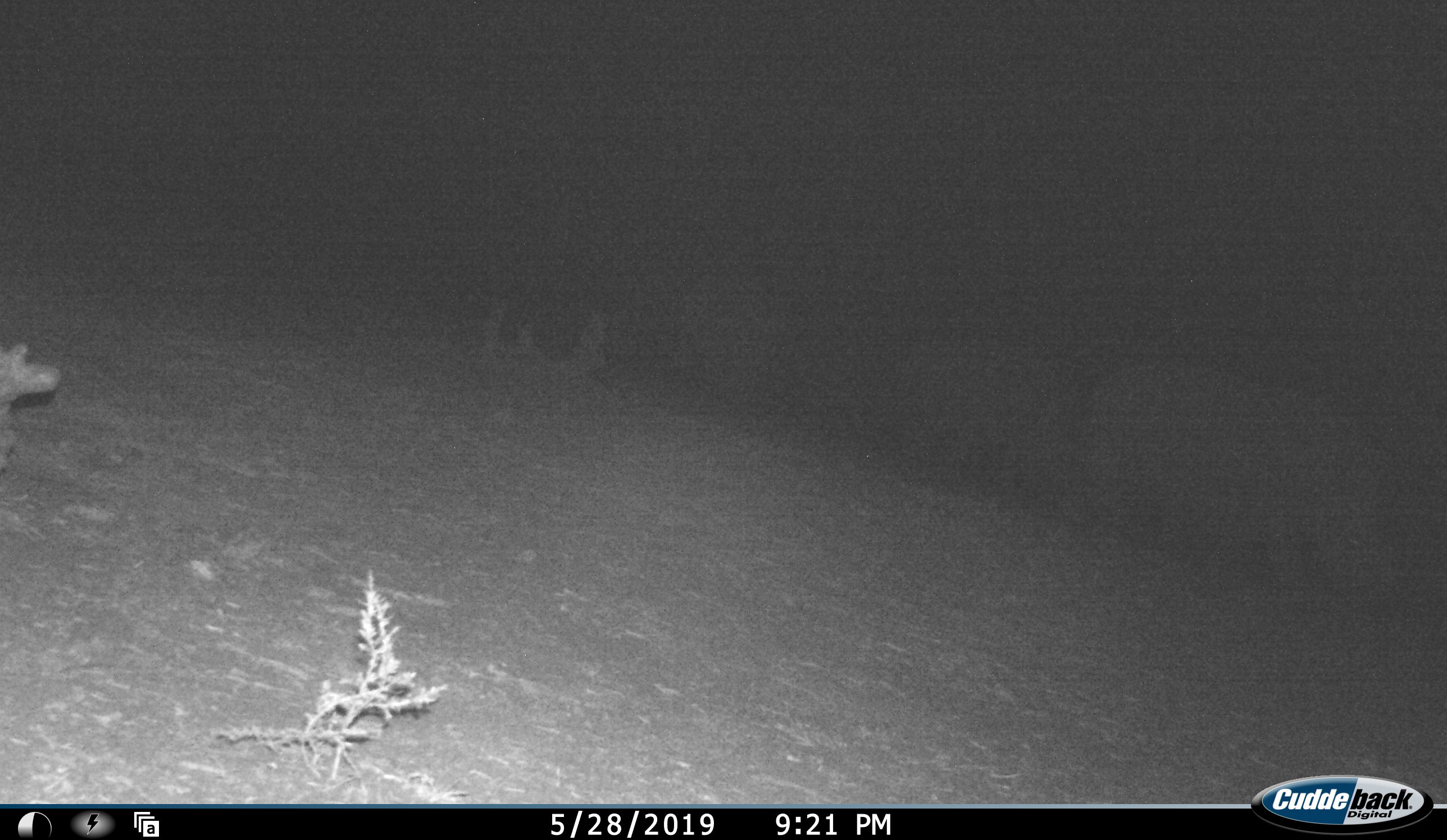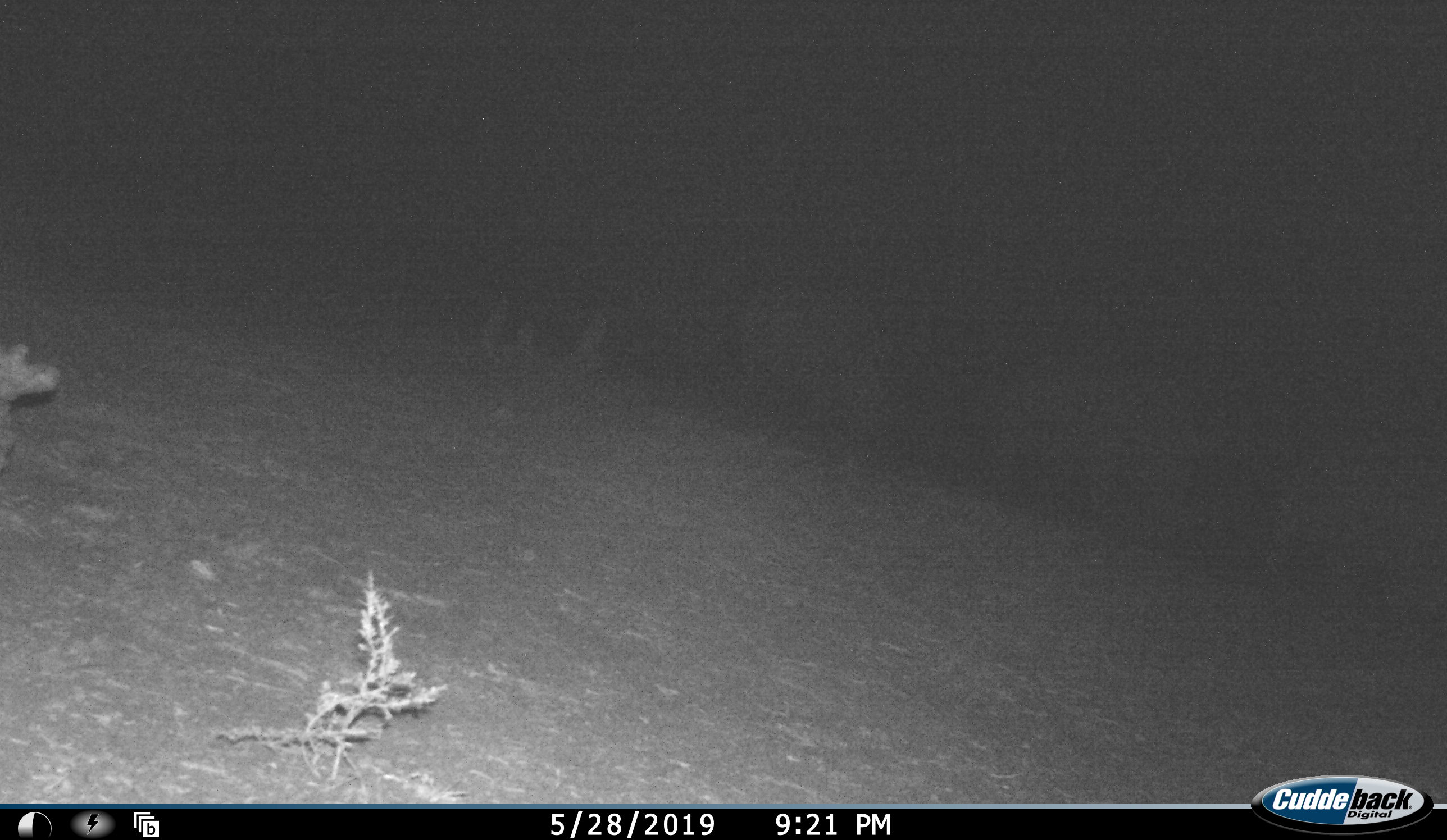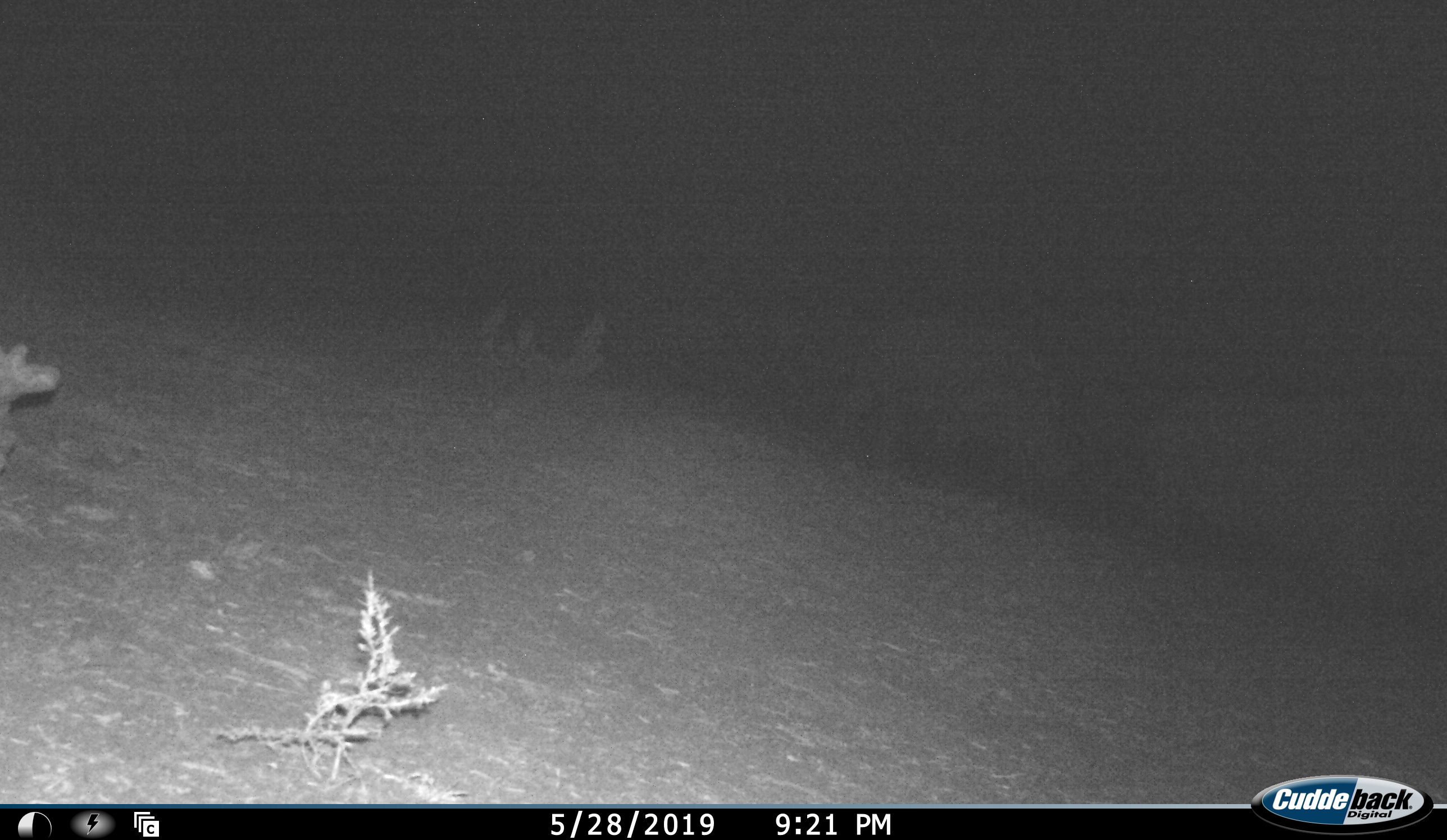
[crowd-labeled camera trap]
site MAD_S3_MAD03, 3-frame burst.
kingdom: Animalia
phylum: Chordata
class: Mammalia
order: Proboscidea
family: Elephantidae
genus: Loxodonta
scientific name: Loxodonta africana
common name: african bush elephant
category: elephant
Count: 2.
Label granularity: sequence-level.